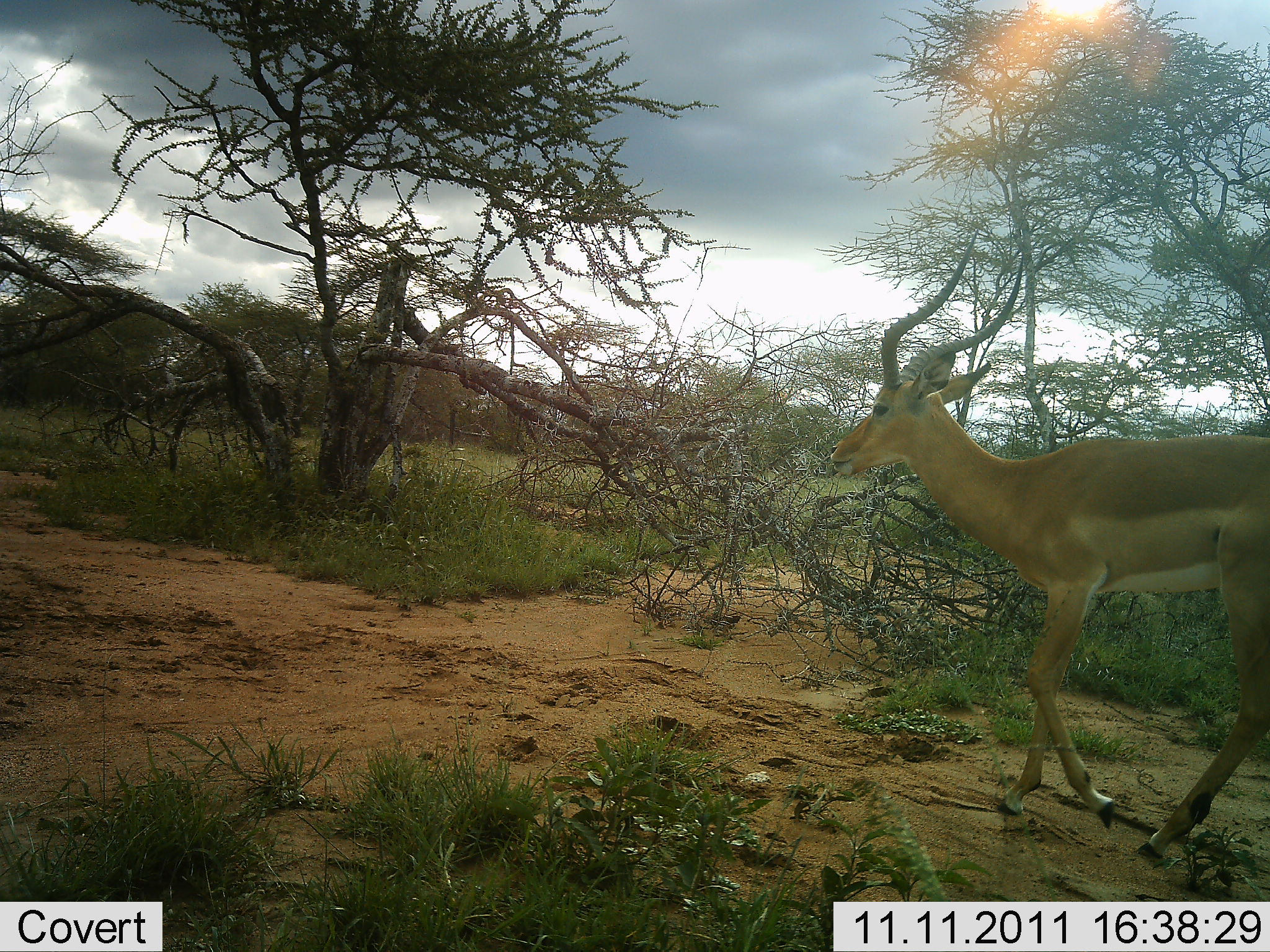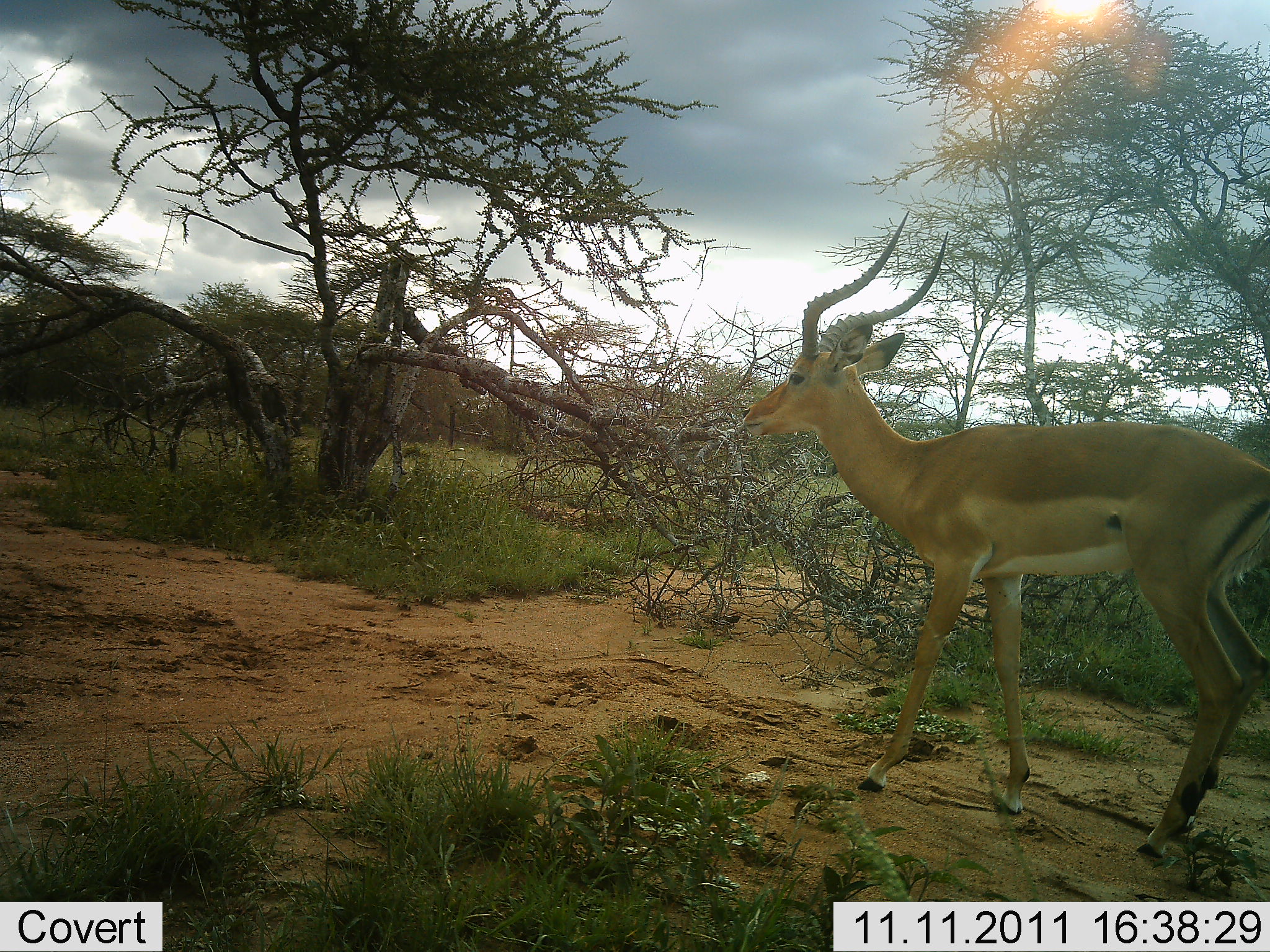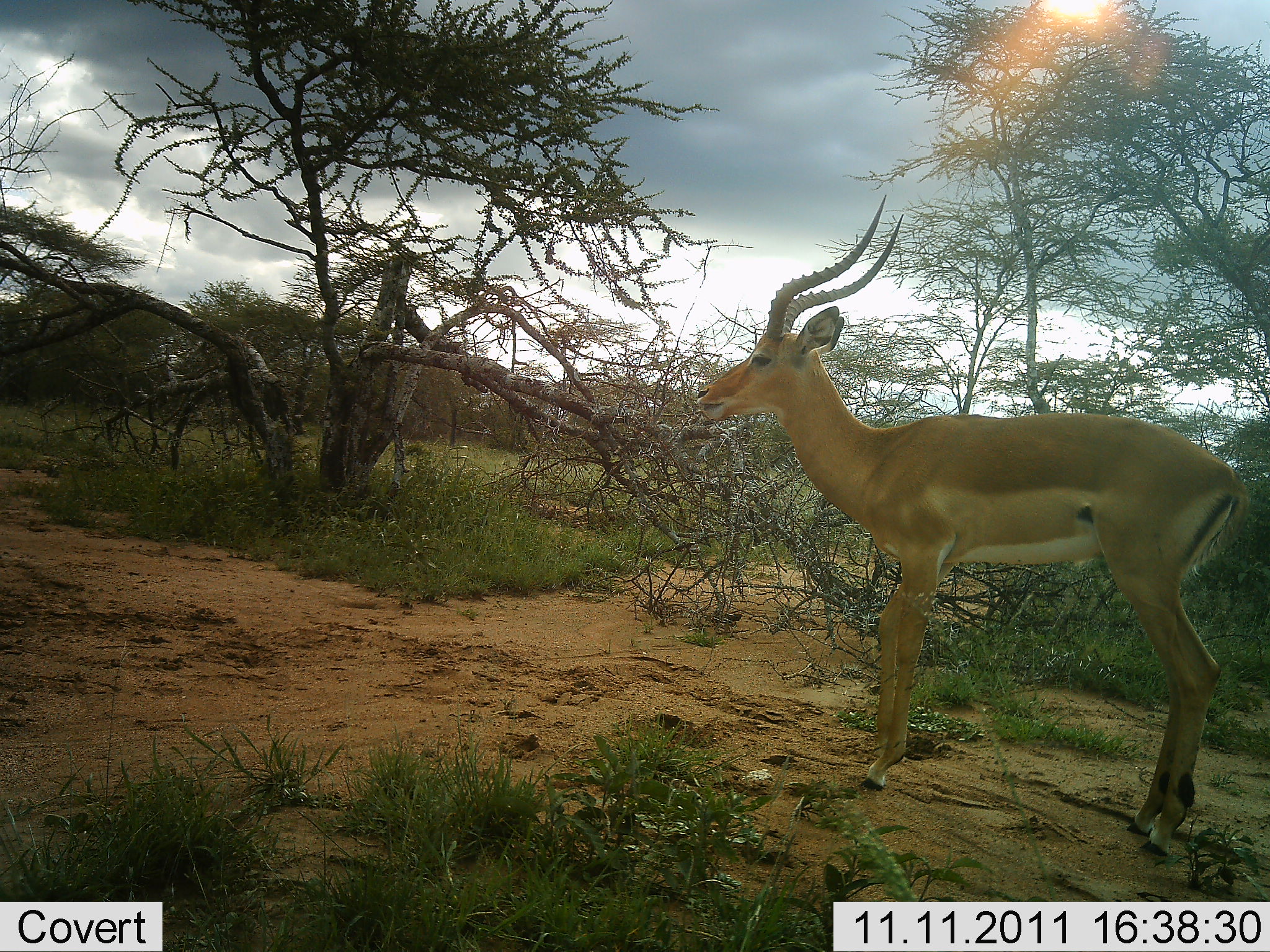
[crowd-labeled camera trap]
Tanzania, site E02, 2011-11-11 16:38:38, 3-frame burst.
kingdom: Animalia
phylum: Chordata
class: Mammalia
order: Artiodactyla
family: Bovidae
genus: Aepyceros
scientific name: Aepyceros melampus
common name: impala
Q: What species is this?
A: Impala (Aepyceros melampus).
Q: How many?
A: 1.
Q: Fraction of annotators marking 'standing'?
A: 50%.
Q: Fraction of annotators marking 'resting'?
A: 0%.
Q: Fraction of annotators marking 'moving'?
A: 60%.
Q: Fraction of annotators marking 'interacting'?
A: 0%.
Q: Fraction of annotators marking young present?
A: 0%.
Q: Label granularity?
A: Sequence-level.